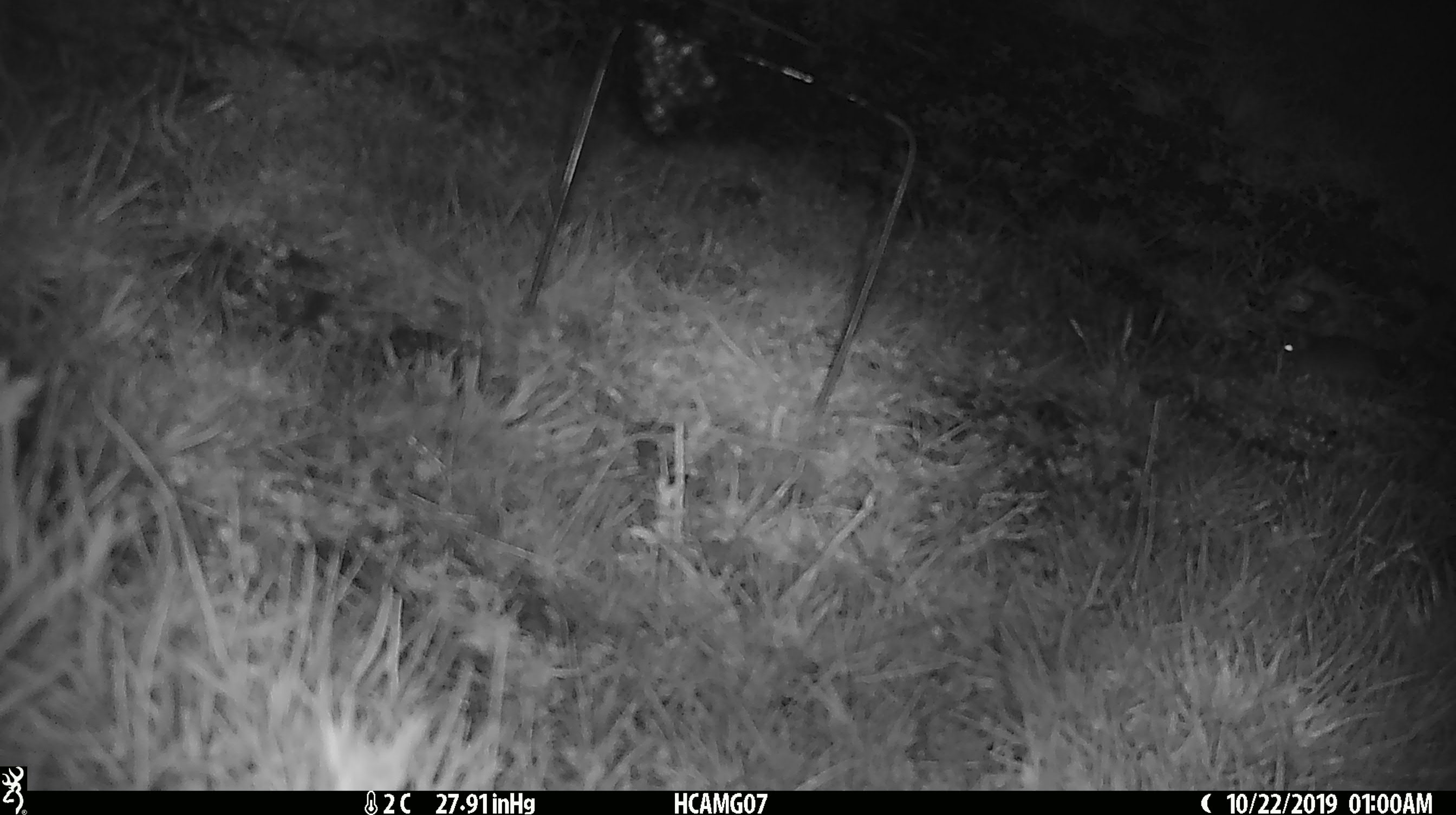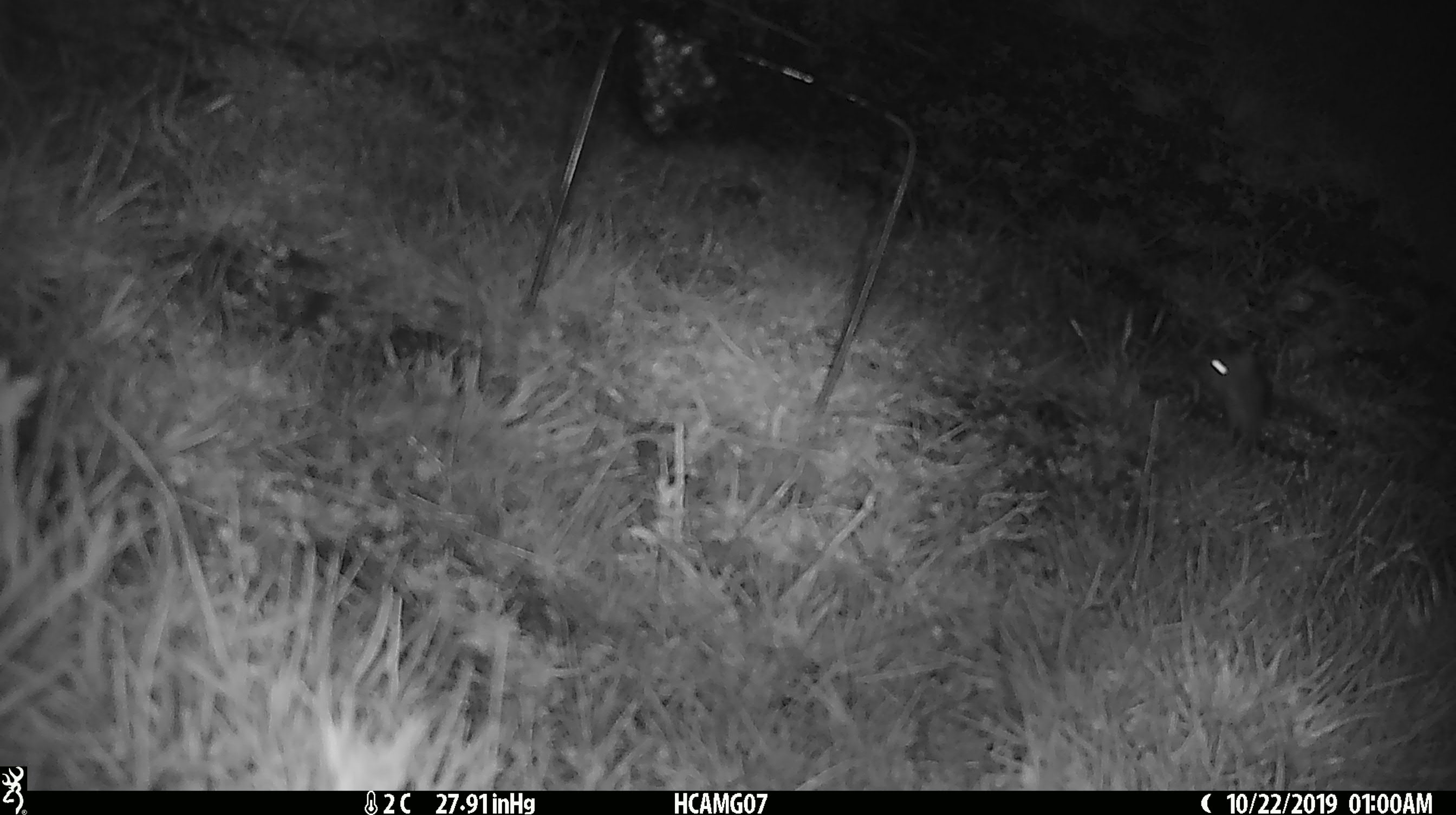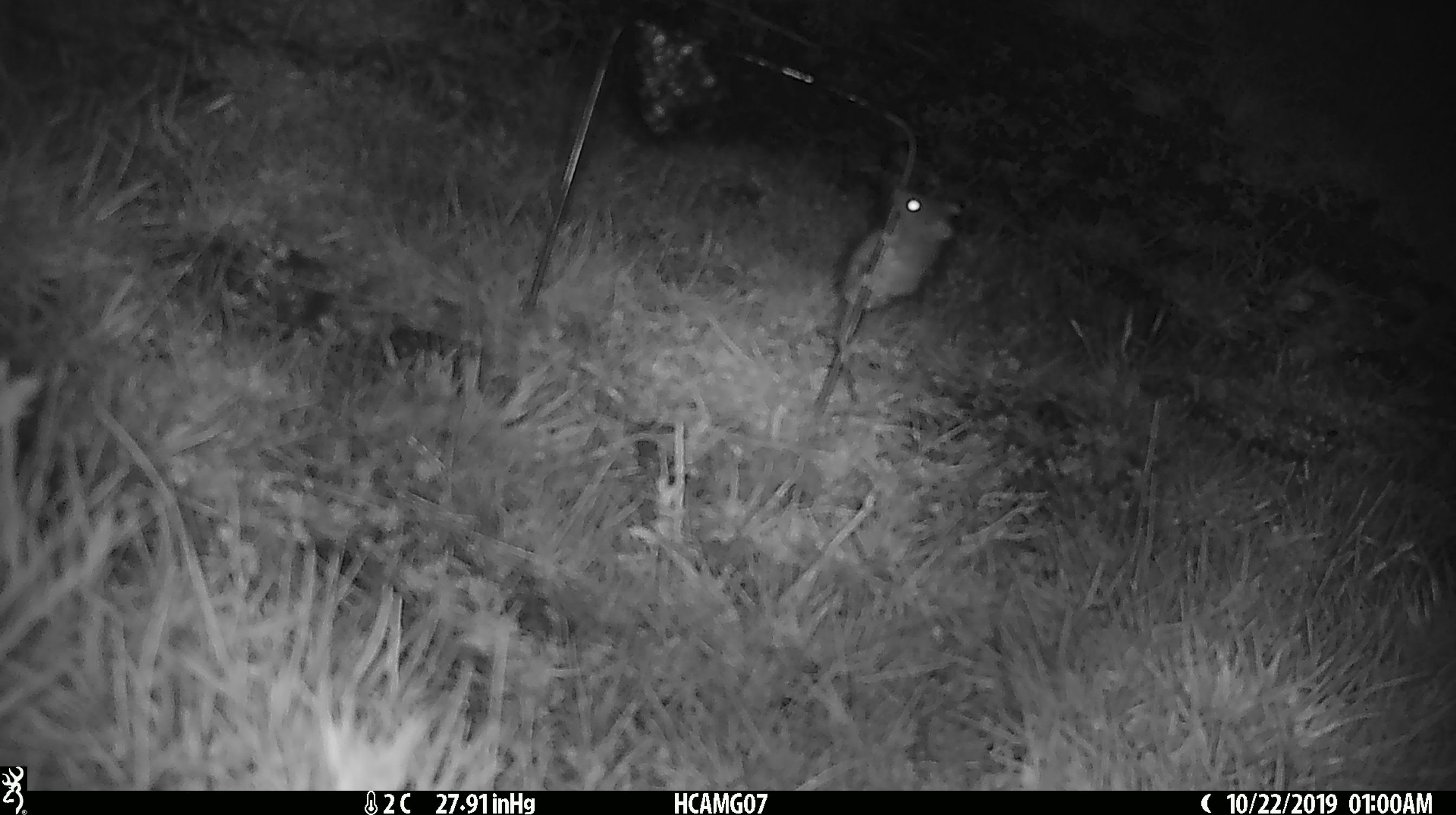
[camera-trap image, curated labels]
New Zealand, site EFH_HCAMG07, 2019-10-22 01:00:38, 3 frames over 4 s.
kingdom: Animalia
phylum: Chordata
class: Mammalia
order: Rodentia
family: Muridae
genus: Mus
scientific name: Mus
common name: mouse